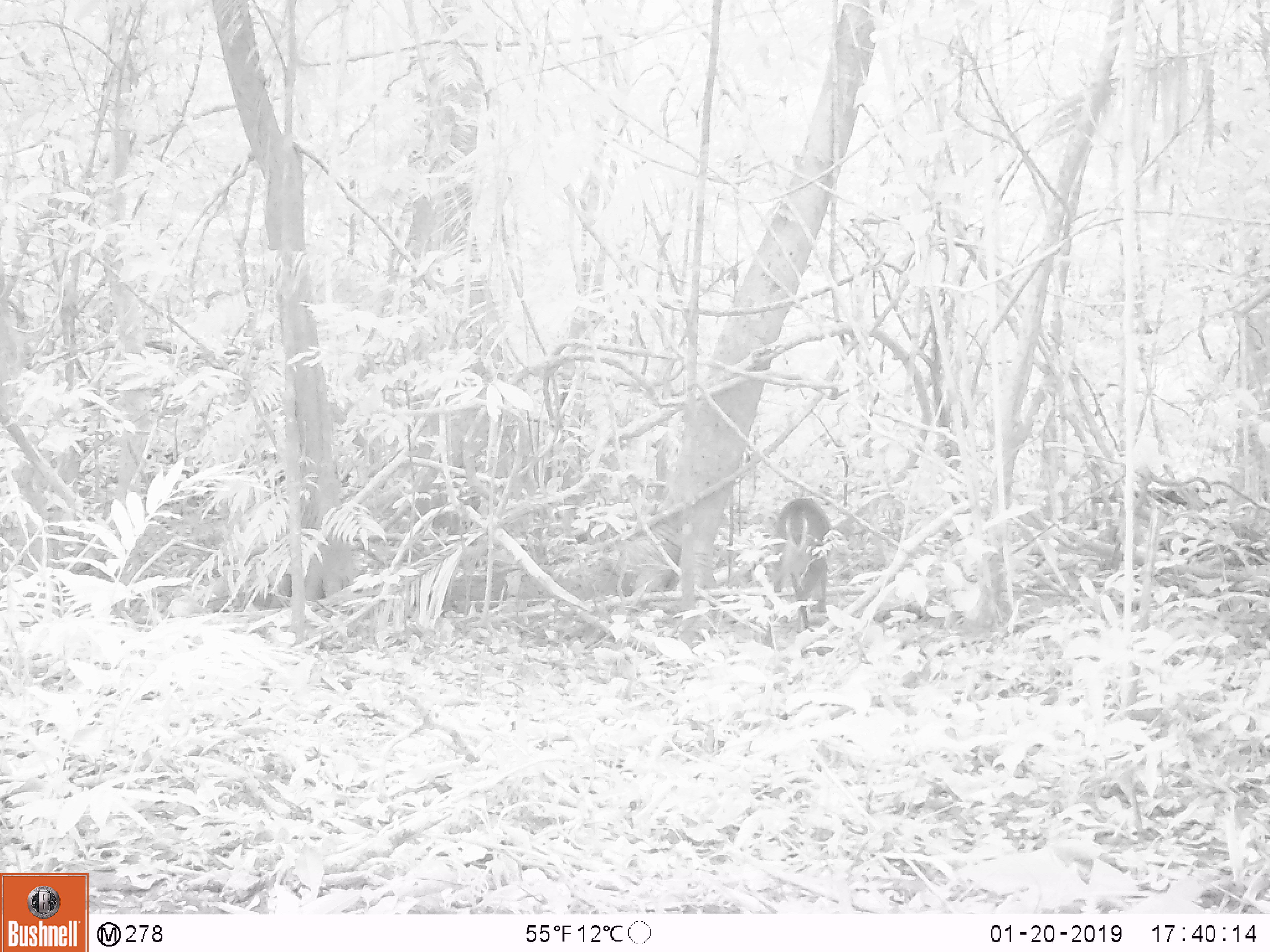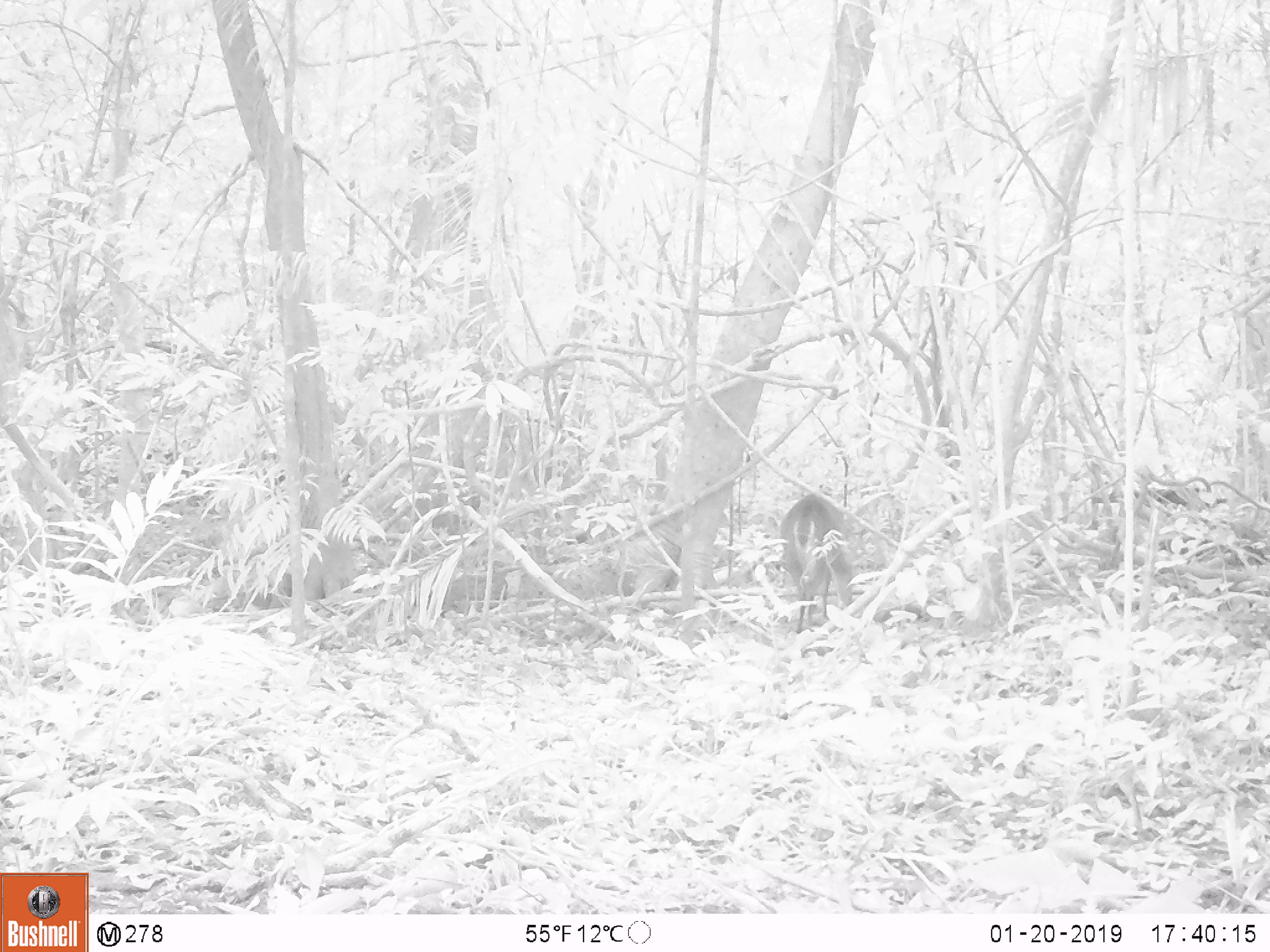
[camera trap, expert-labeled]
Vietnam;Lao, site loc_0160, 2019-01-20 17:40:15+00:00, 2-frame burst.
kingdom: Animalia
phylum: Chordata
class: Mammalia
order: Artiodactyla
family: Cervidae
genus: Muntiacus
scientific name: Muntiacus vuquangensis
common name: large-antlered muntjac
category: large antlered muntjac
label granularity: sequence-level